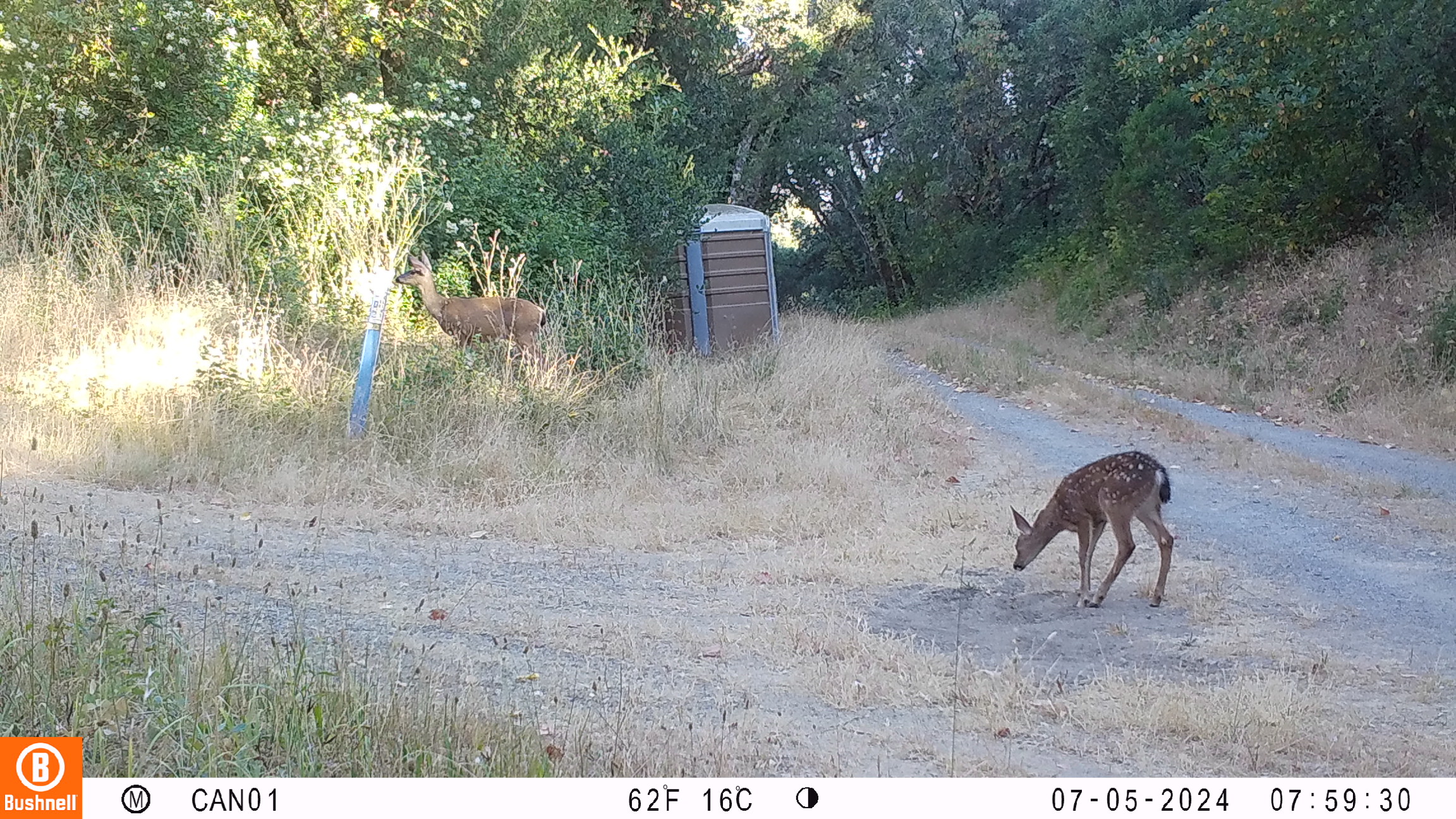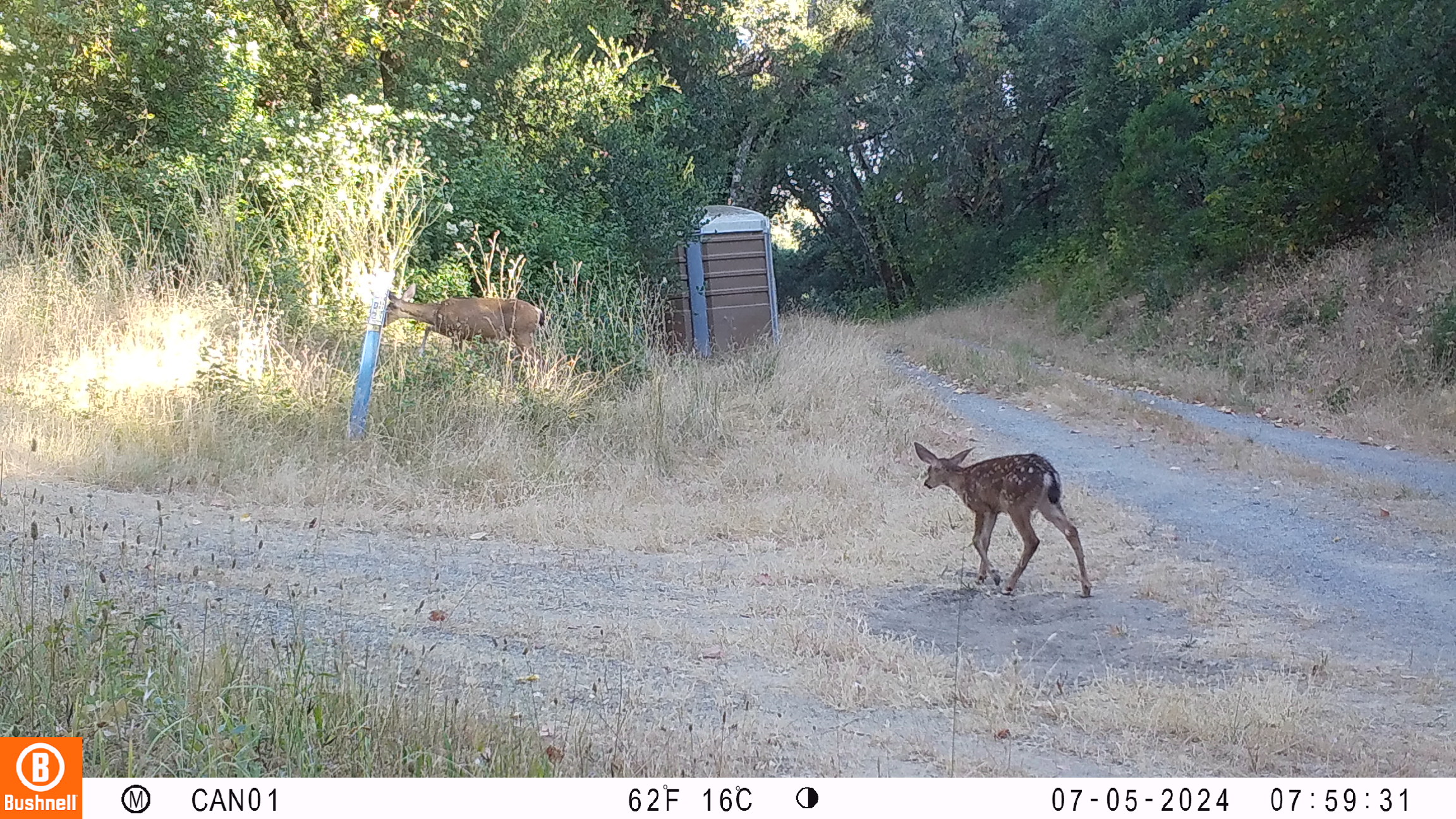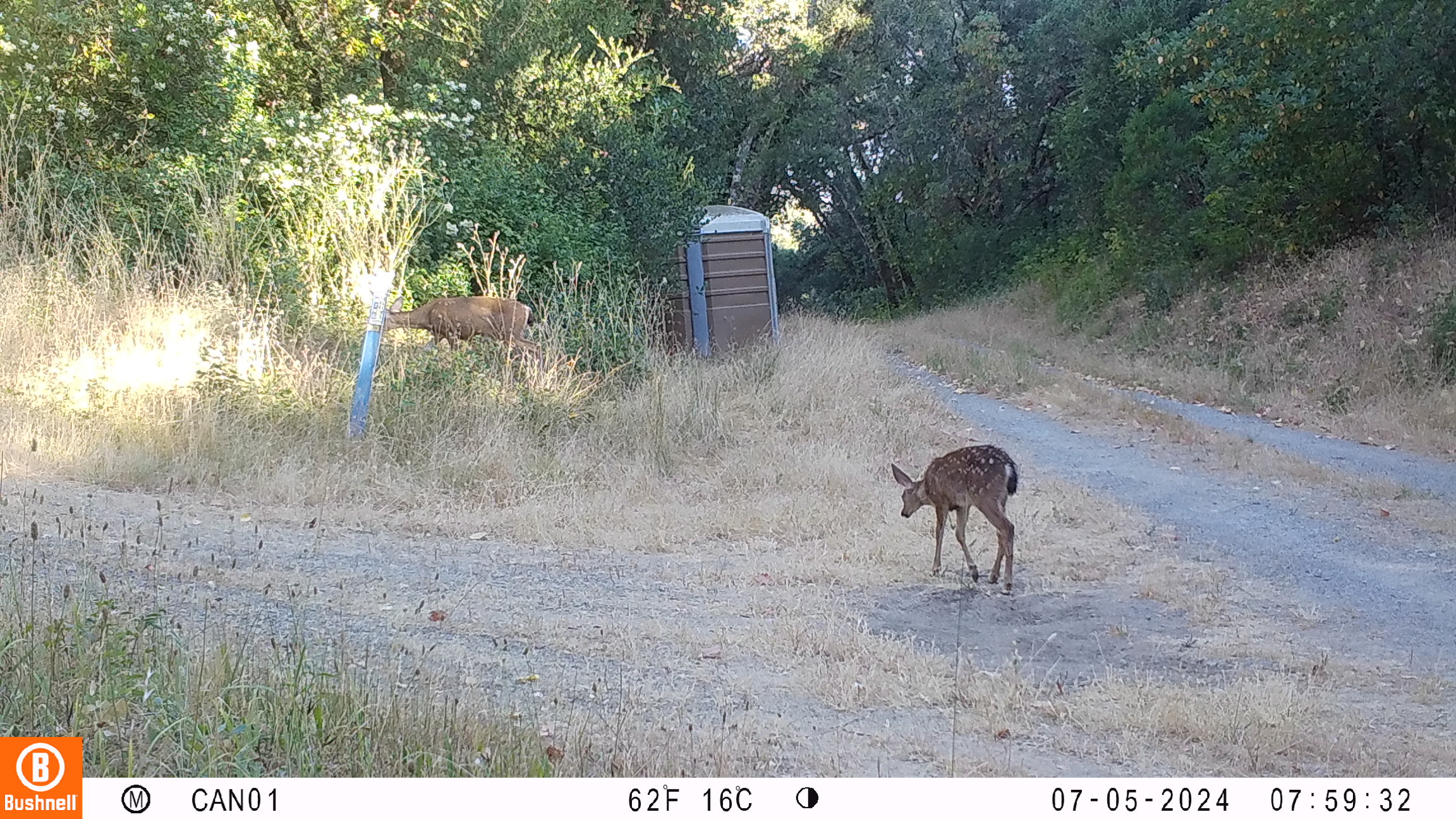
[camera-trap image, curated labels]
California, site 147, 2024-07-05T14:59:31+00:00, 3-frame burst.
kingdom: Animalia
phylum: Chordata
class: Mammalia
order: Artiodactyla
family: Cervidae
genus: Odocoileus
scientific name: Odocoileus hemionus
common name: mule deer